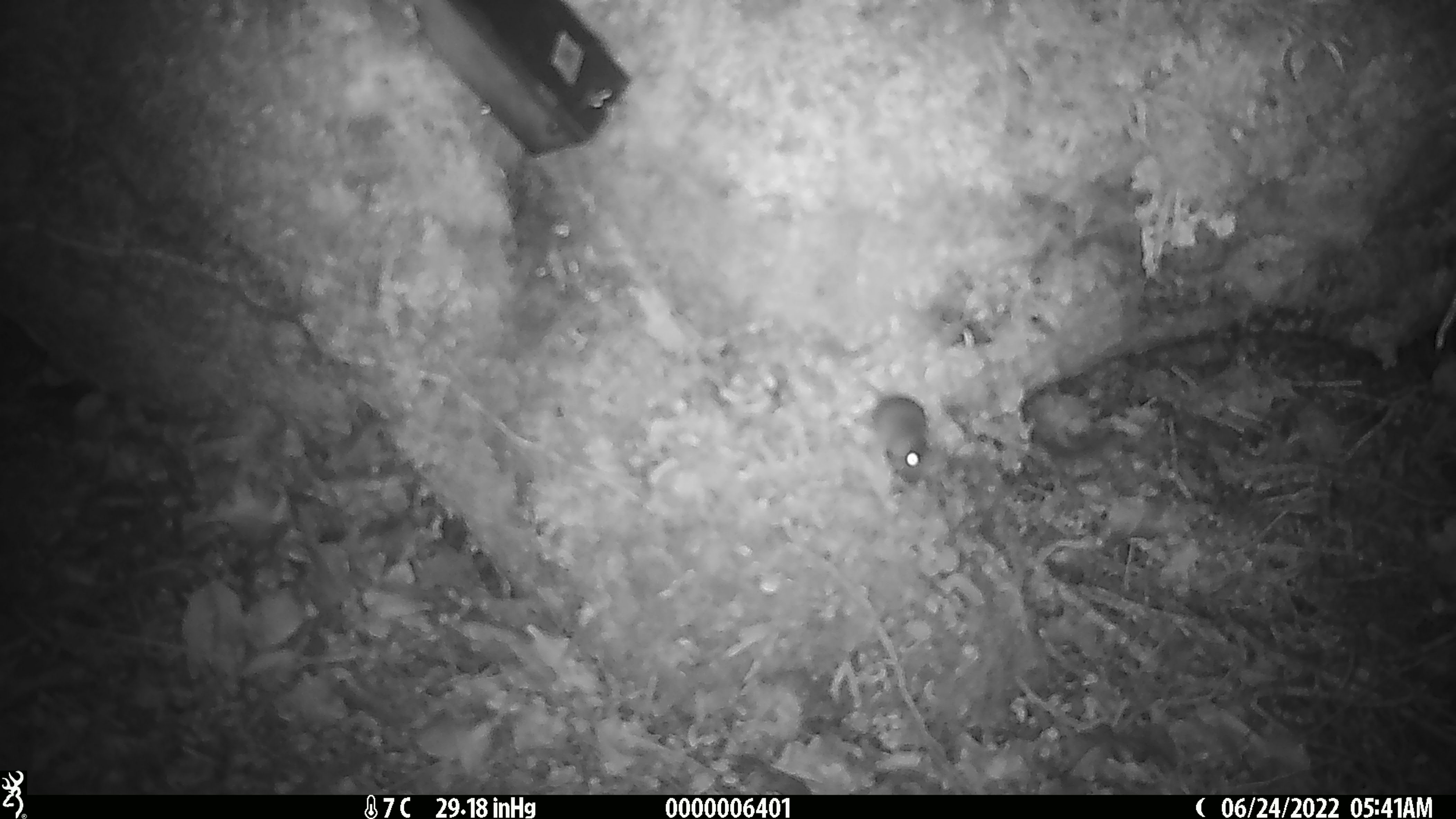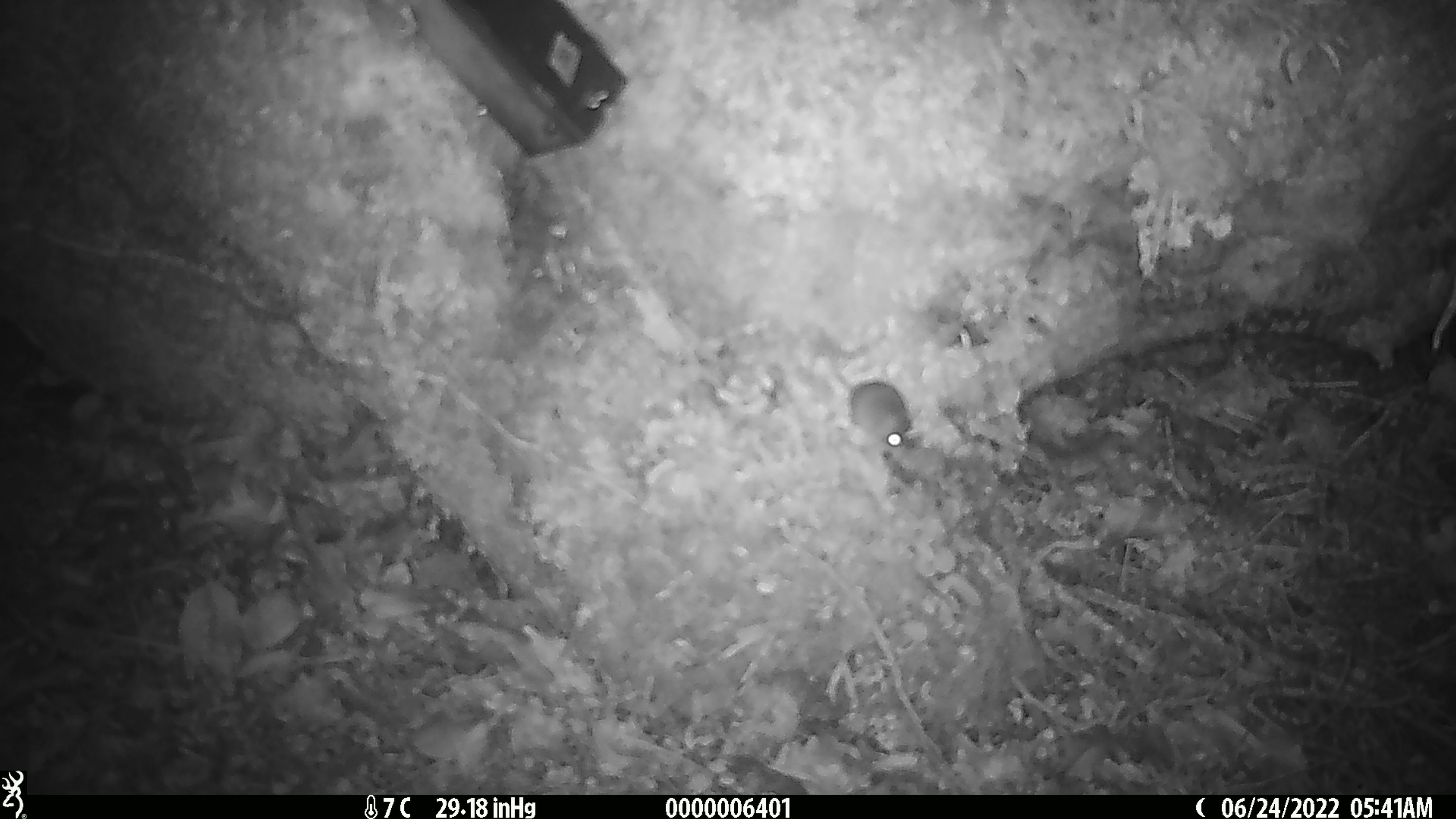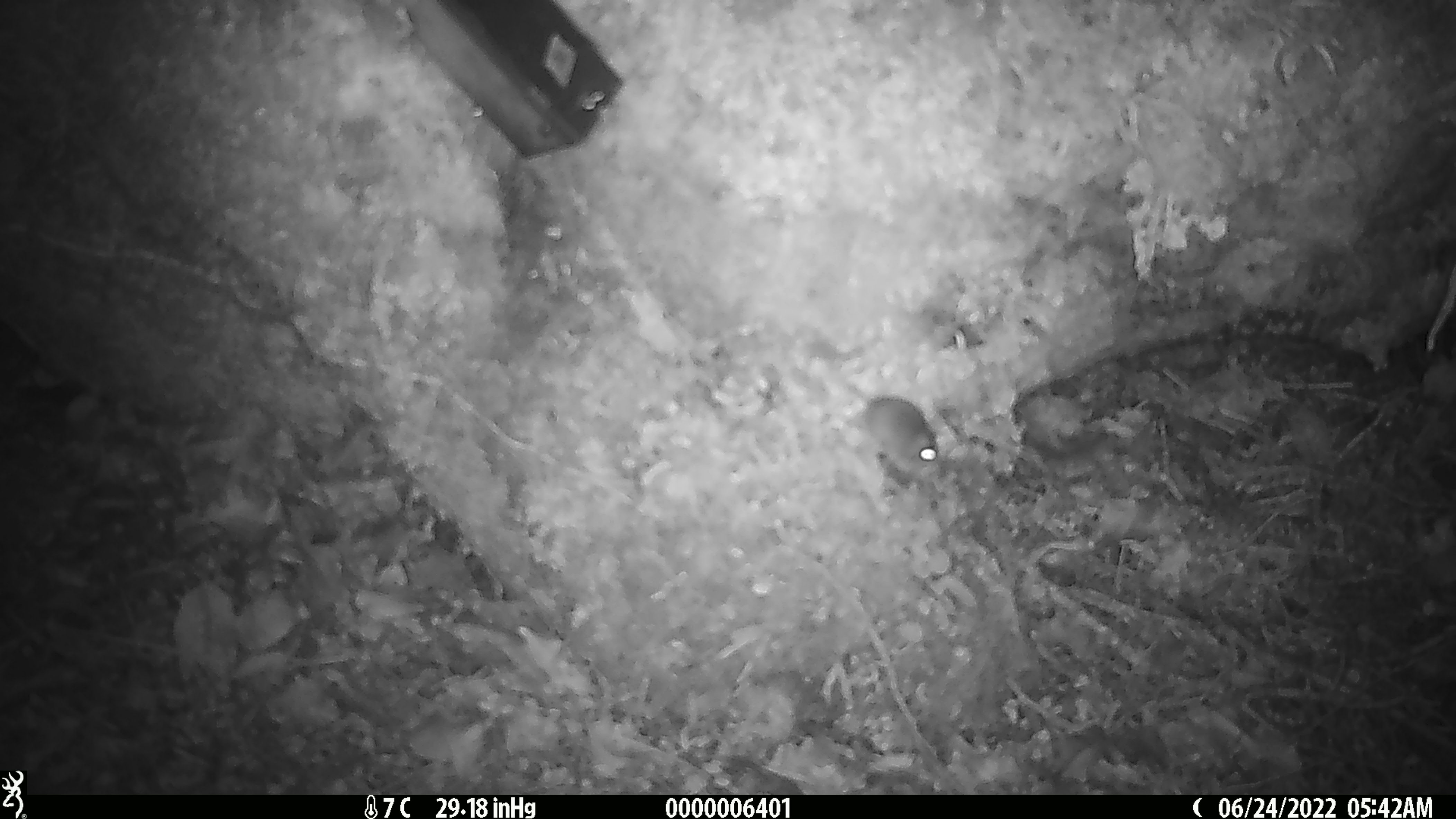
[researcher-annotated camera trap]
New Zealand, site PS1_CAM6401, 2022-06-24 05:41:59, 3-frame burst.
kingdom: Animalia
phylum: Chordata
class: Mammalia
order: Rodentia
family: Muridae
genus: Mus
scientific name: Mus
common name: mouse